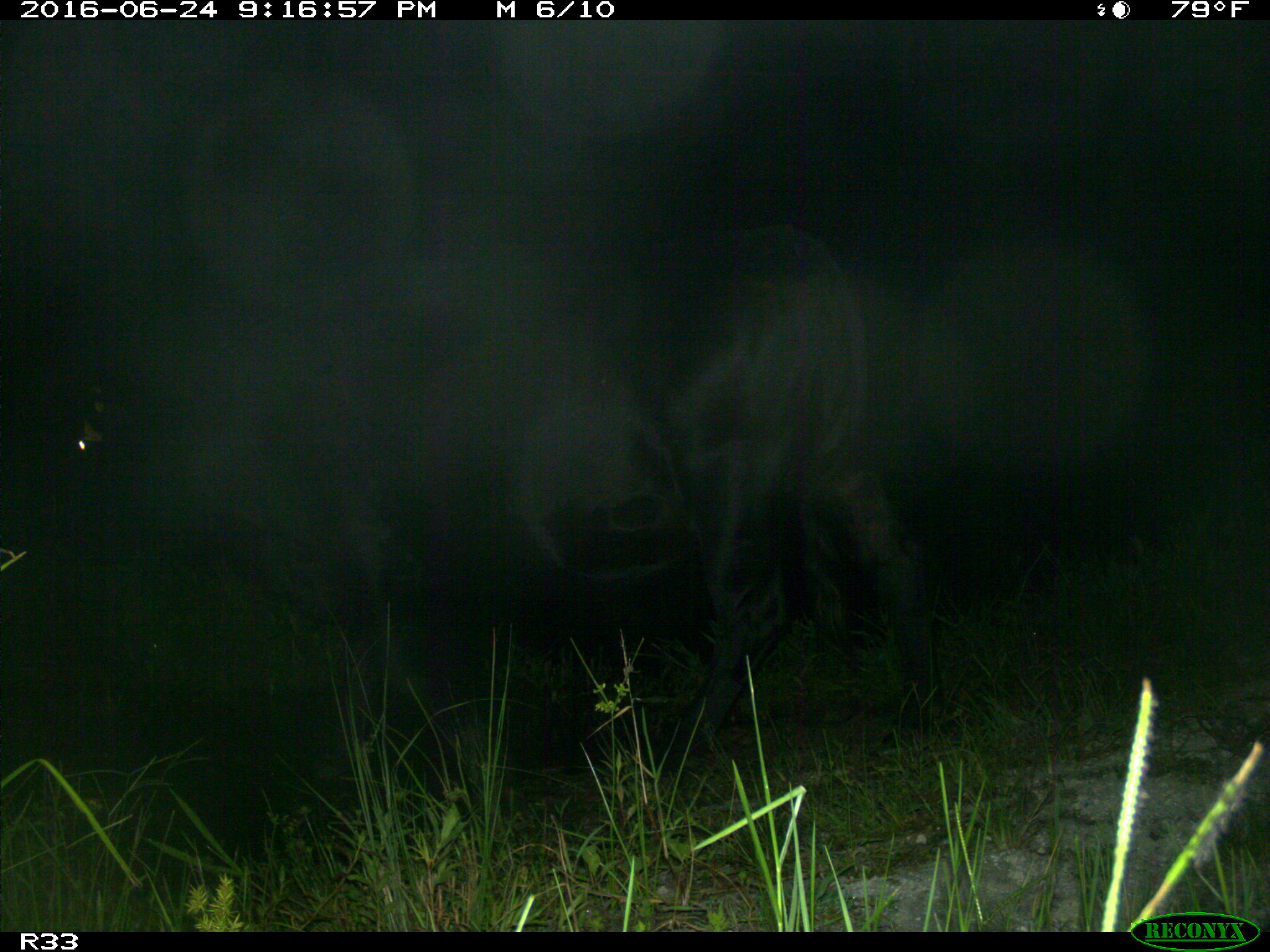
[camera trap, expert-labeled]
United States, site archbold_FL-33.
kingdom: Animalia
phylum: Chordata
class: Mammalia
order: Artiodactyla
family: Bovidae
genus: Bos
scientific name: Bos taurus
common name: domestic cow